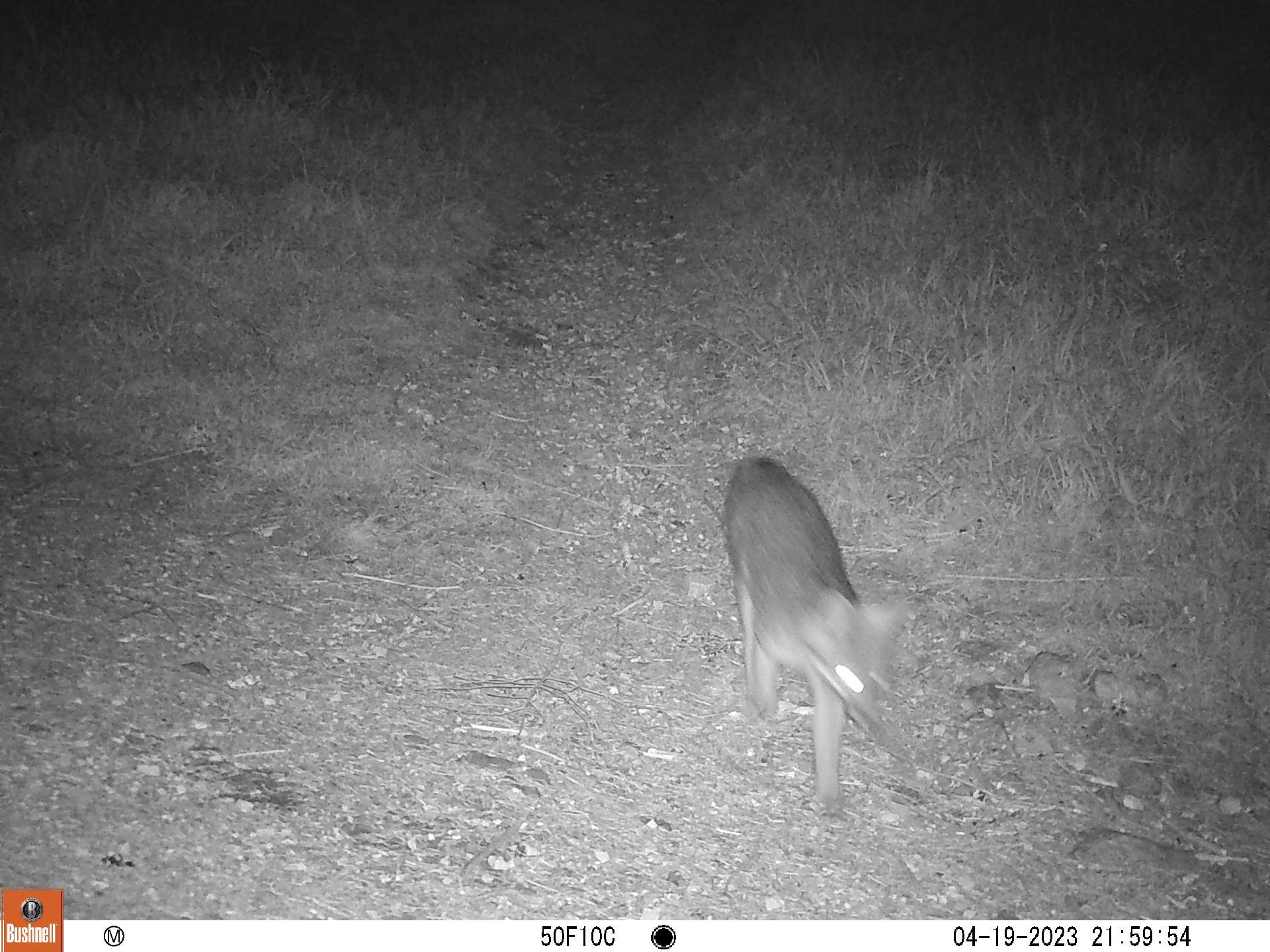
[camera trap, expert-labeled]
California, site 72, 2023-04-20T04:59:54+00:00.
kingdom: Animalia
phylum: Chordata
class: Mammalia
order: Carnivora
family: Canidae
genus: Urocyon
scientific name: Urocyon cinereoargenteus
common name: gray fox